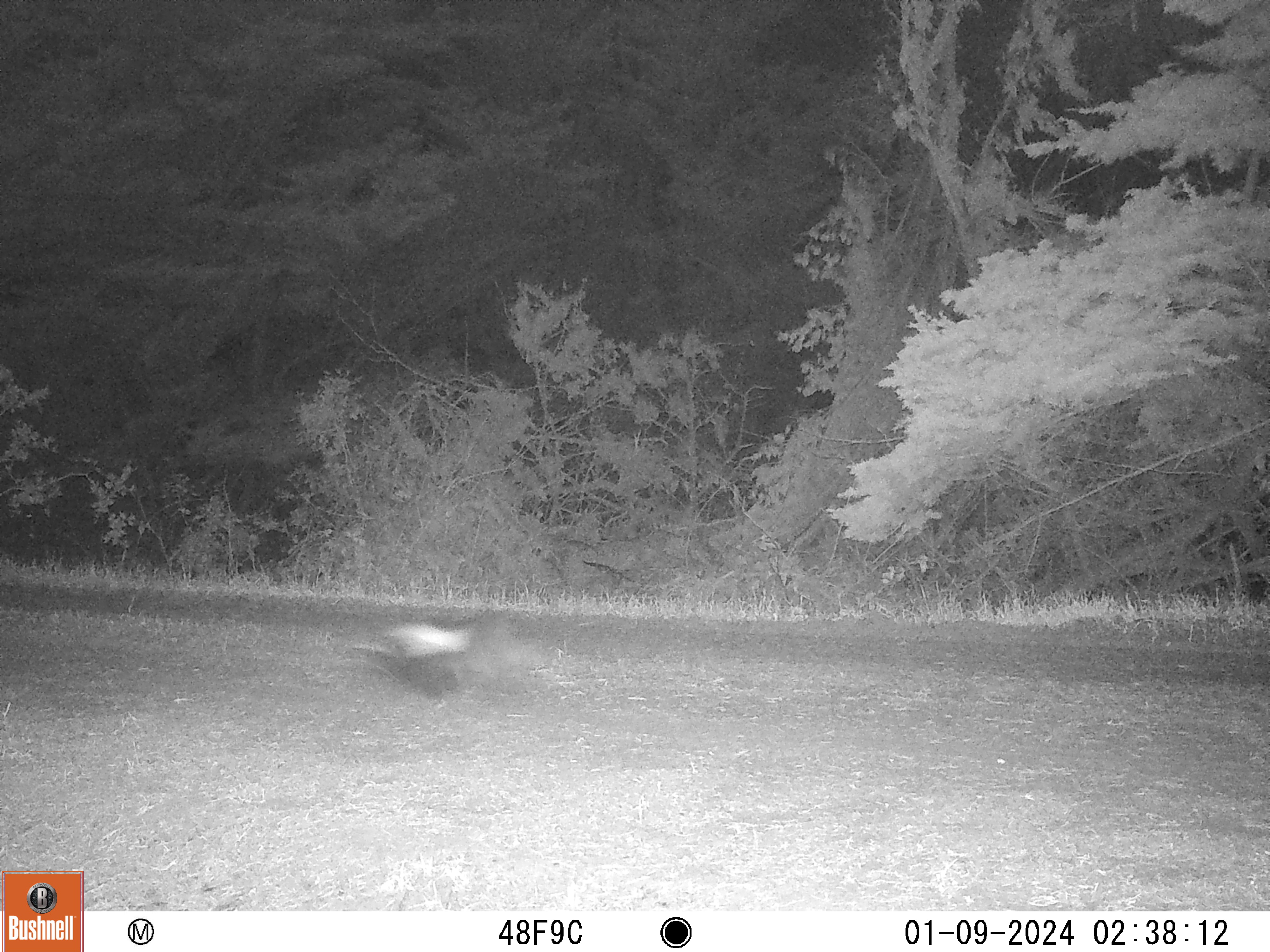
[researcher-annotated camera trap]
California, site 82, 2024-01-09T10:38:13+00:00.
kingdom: Animalia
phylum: Chordata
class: Mammalia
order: Carnivora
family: Mephitidae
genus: Mephitis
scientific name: Mephitis mephitis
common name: striped skunk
Striped skunk (Mephitis mephitis).